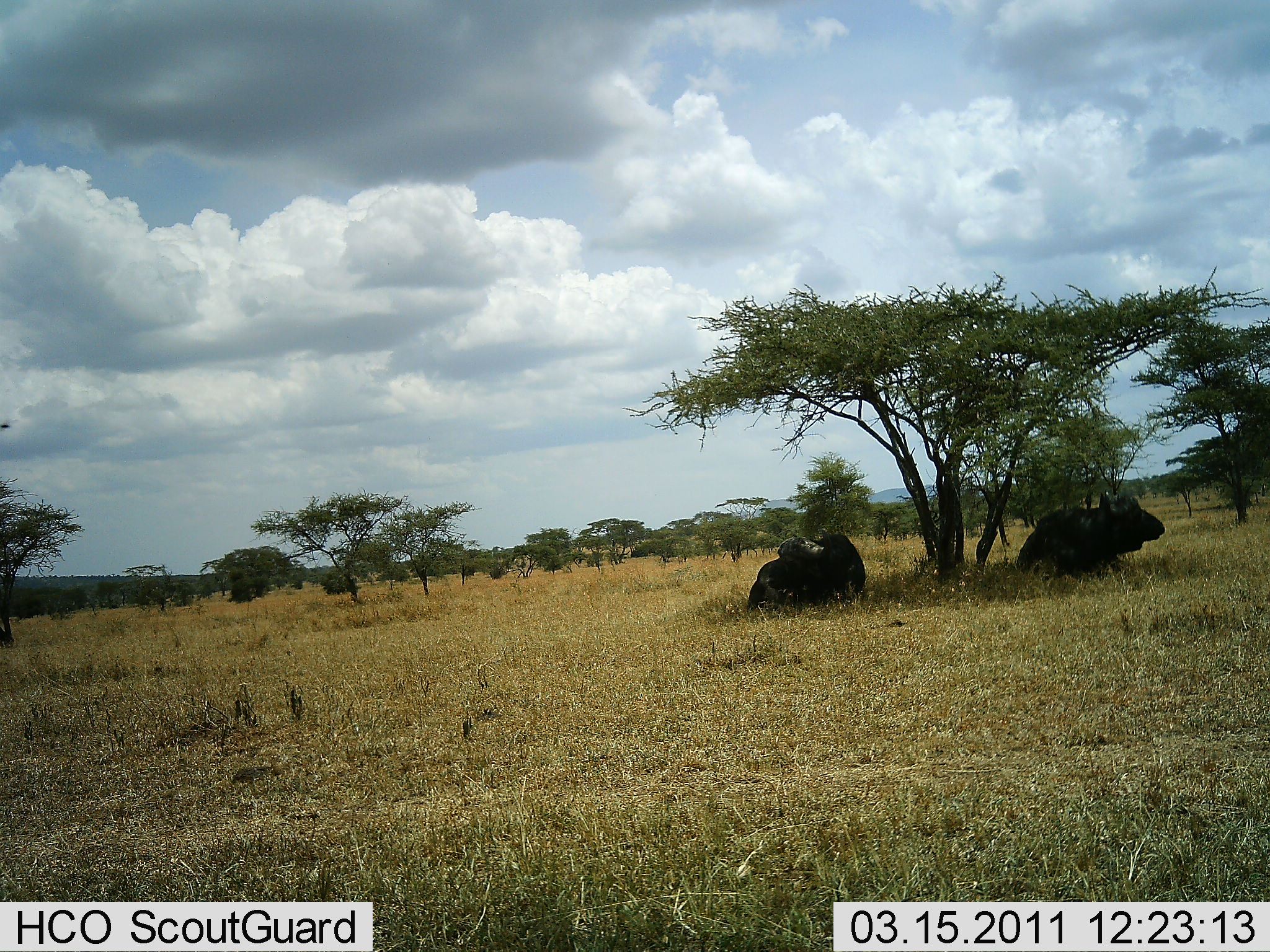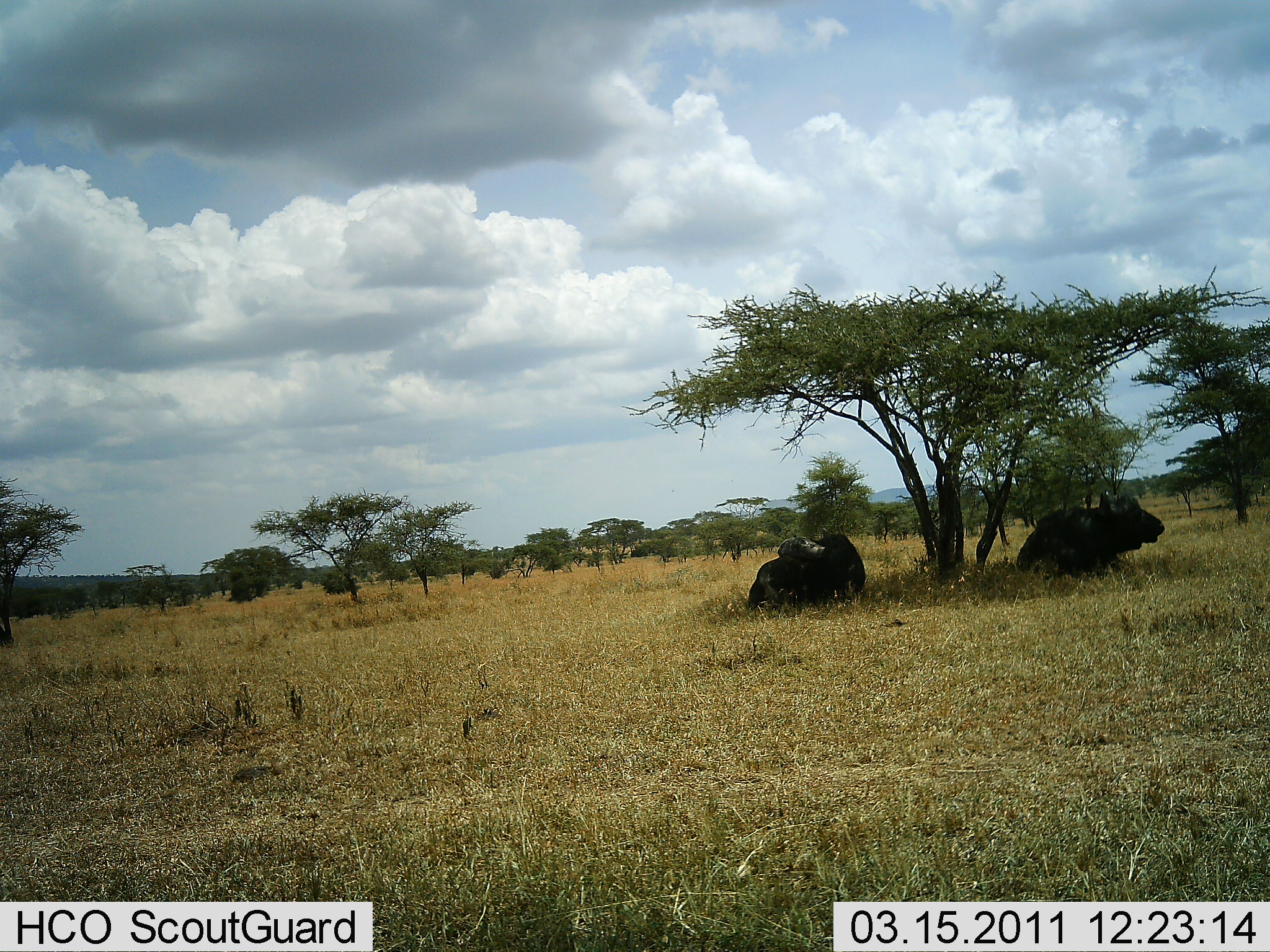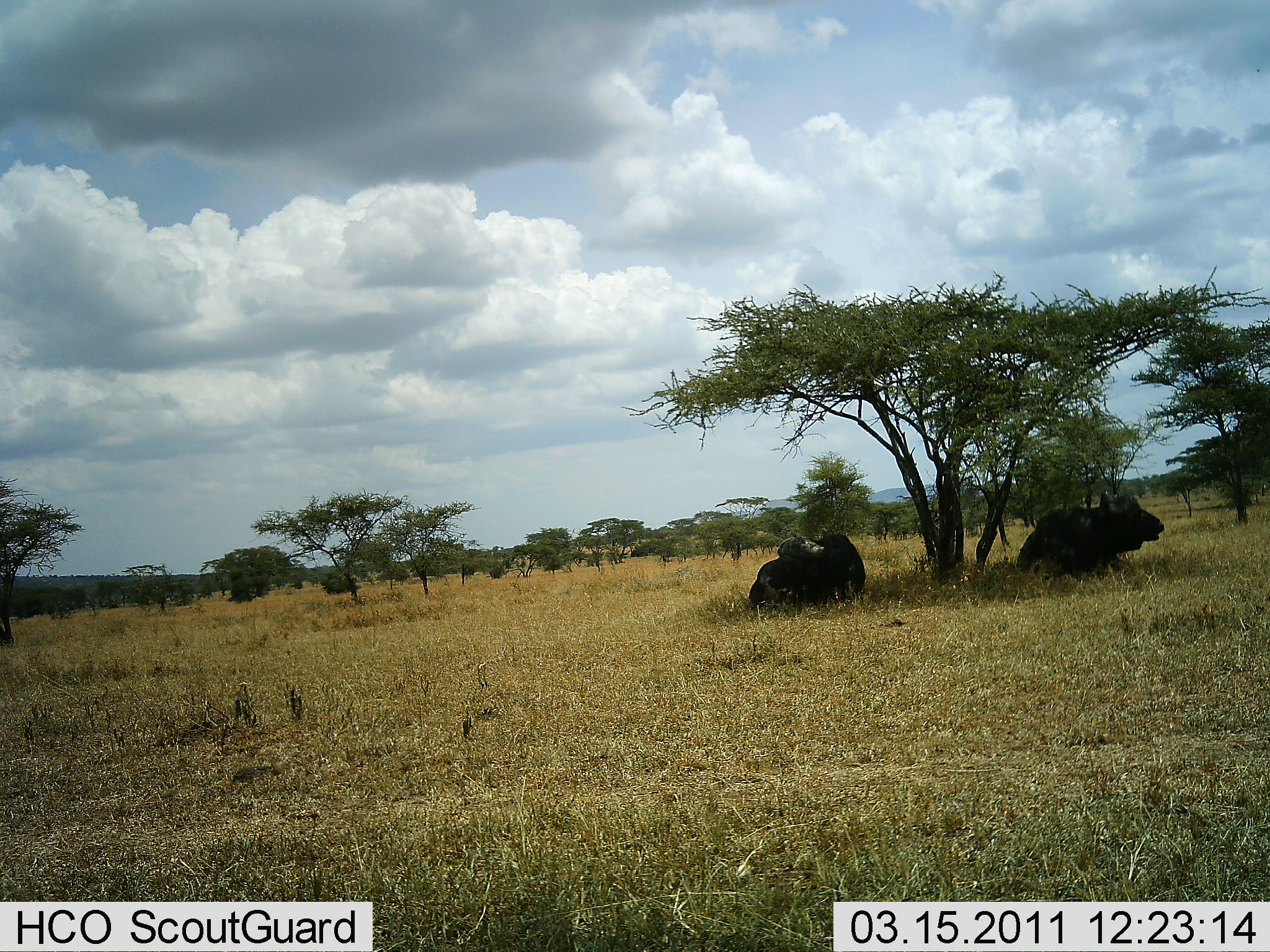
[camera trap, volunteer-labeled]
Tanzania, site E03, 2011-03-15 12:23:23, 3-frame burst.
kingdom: Animalia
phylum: Chordata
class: Mammalia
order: Artiodactyla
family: Bovidae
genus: Syncerus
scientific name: Syncerus caffer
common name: cape buffalo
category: buffalo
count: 2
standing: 0%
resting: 100%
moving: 0%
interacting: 0%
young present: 0%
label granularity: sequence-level